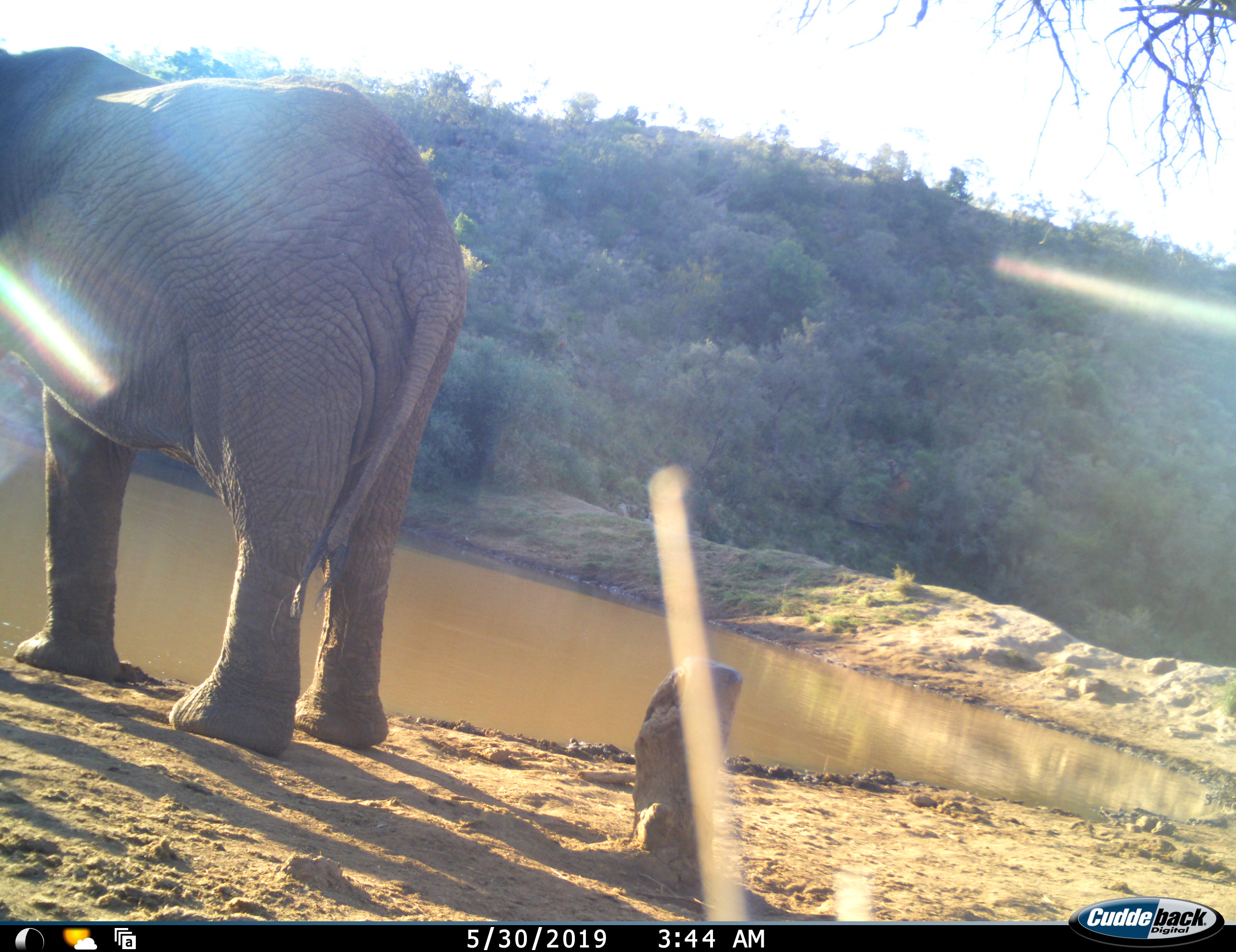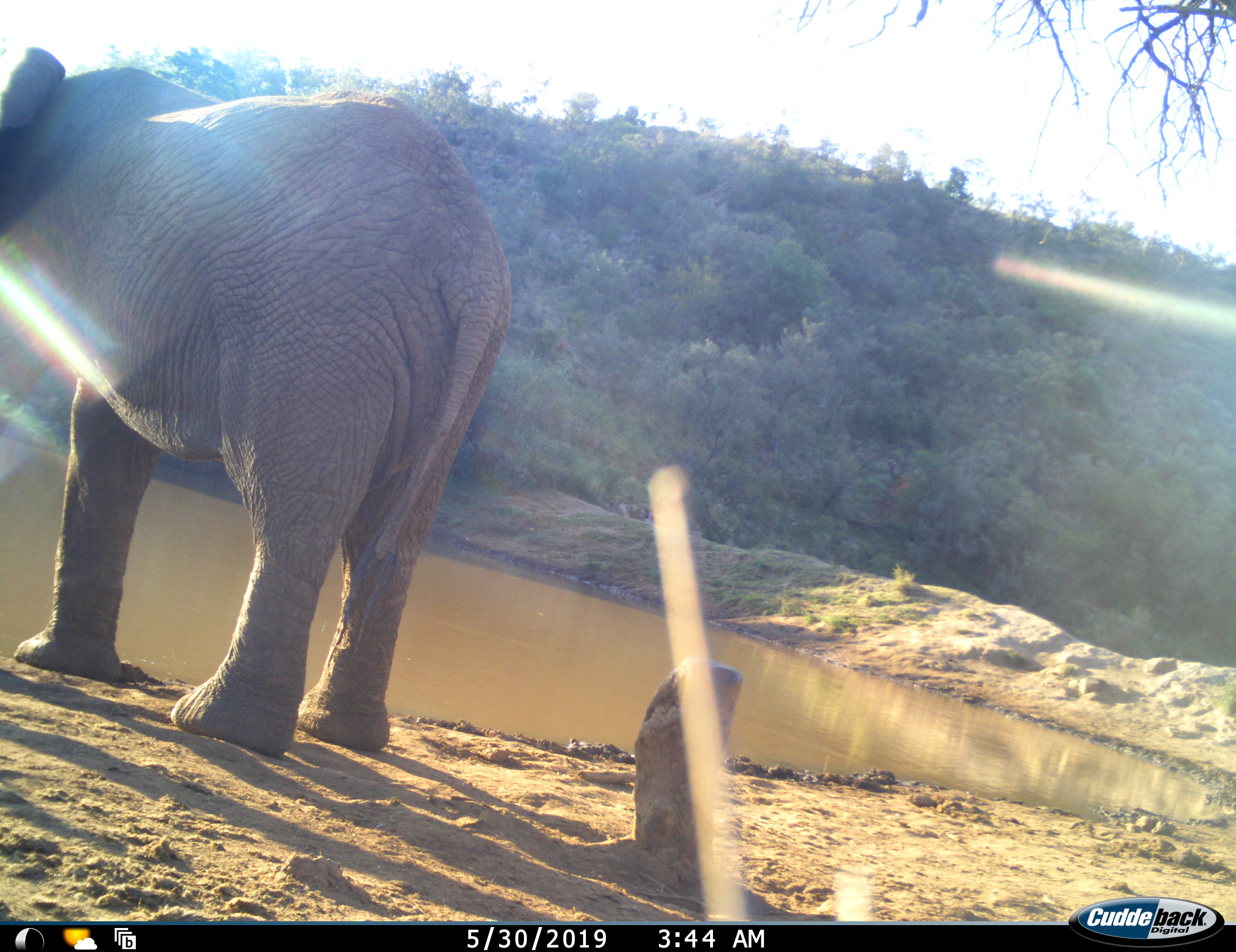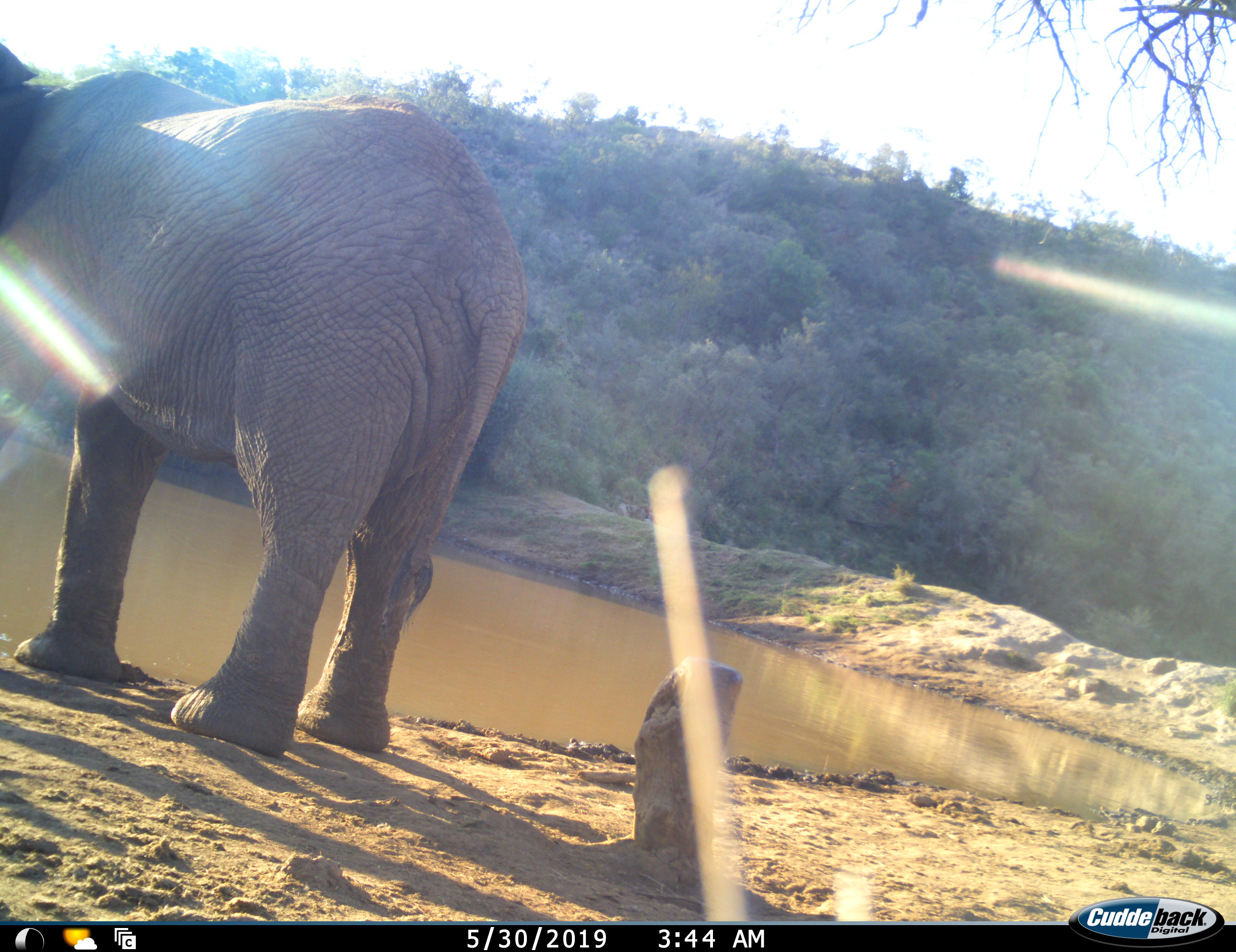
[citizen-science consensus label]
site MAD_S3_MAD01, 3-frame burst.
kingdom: Animalia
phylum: Chordata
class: Mammalia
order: Proboscidea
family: Elephantidae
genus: Loxodonta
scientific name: Loxodonta africana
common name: african bush elephant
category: elephant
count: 1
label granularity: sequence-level